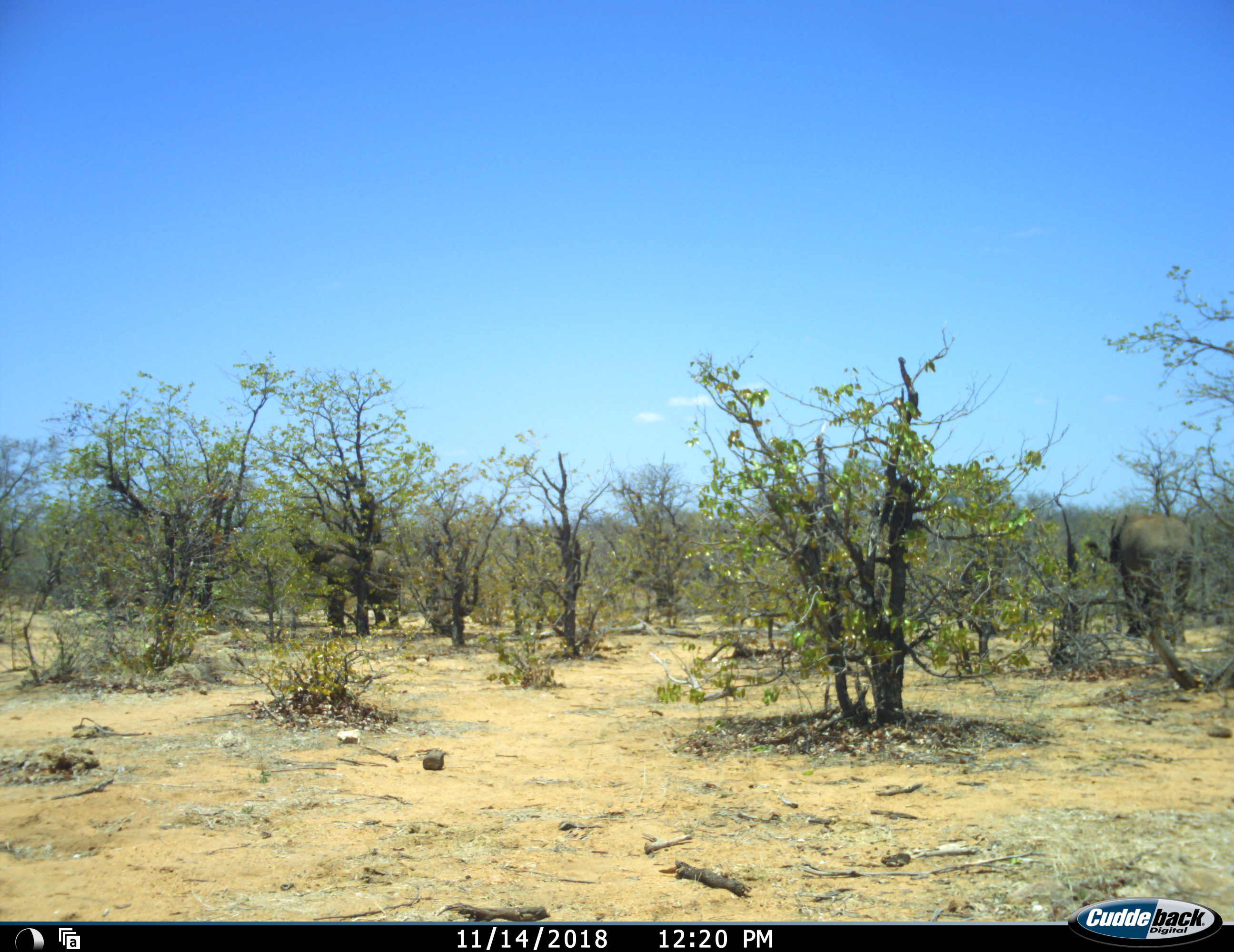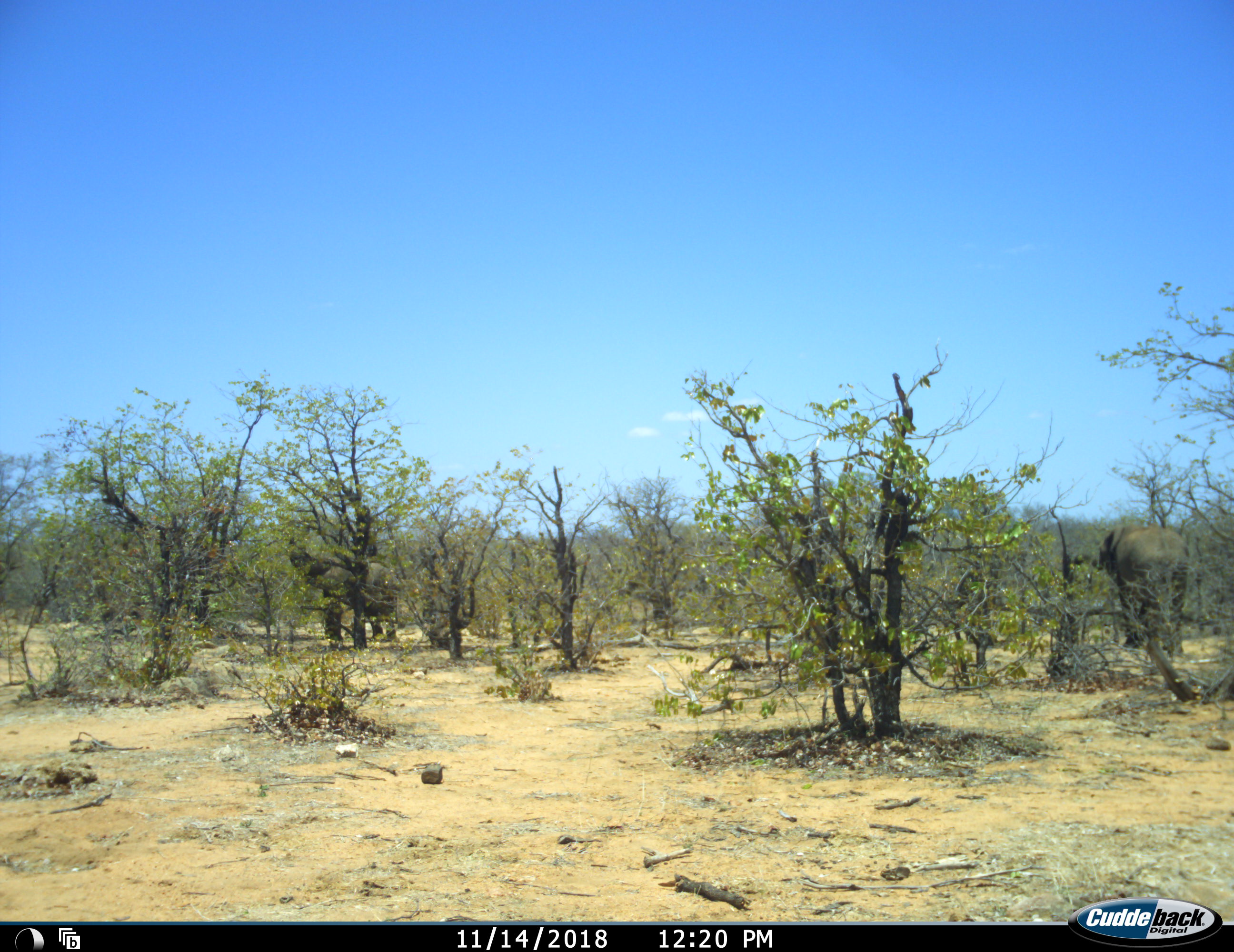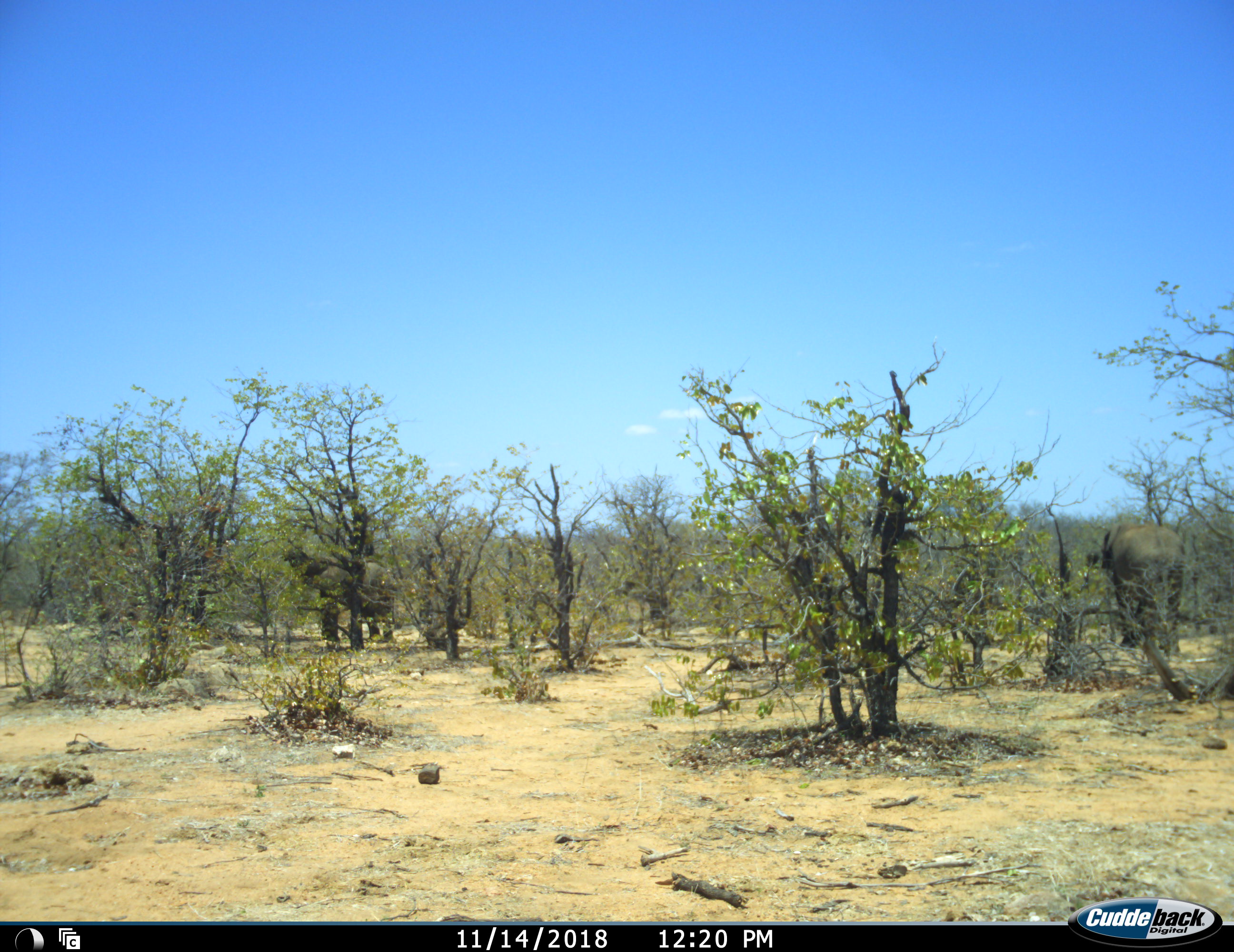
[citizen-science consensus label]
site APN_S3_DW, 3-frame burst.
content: unidentified animal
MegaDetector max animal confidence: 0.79